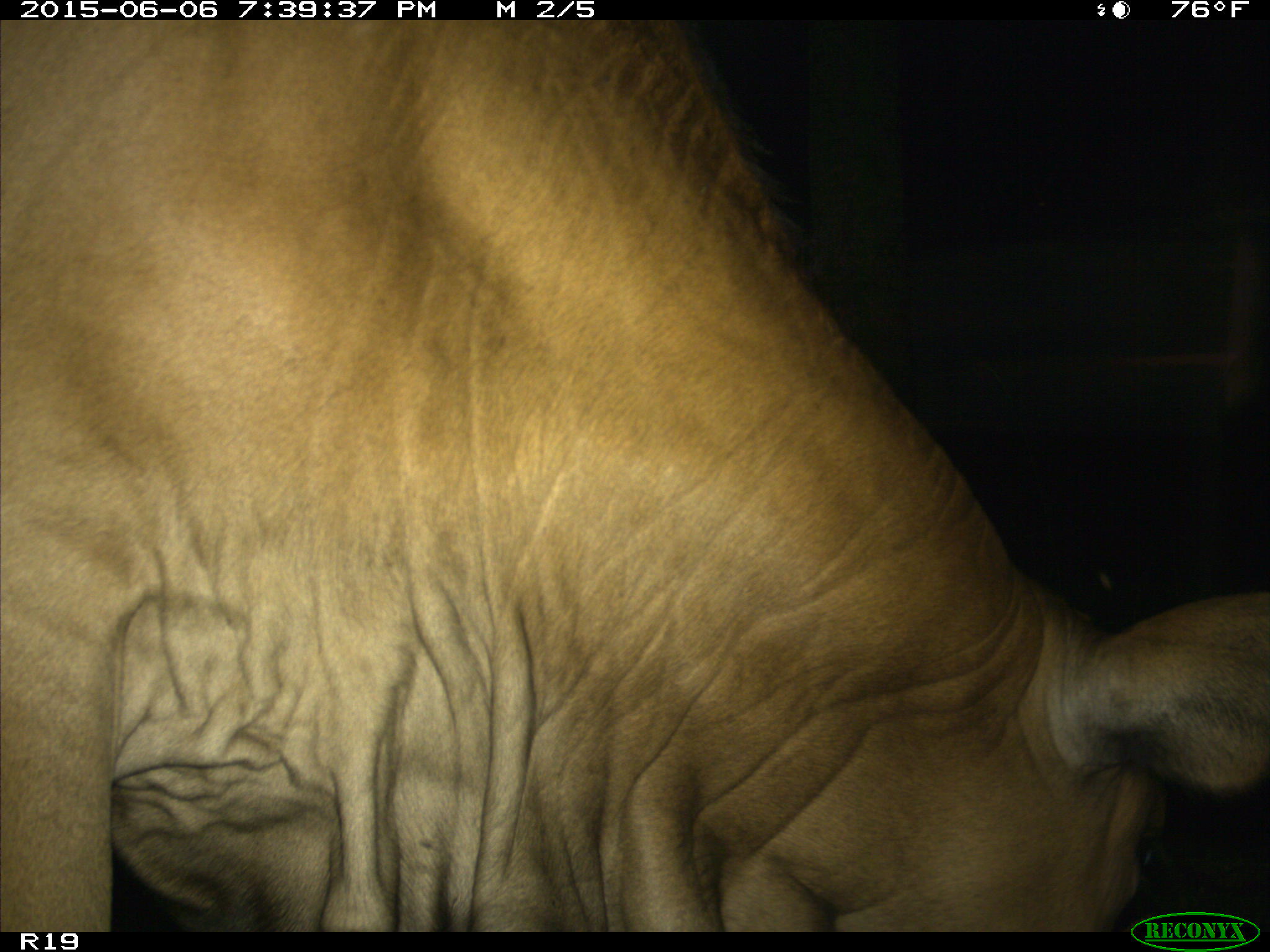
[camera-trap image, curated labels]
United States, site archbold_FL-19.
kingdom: Animalia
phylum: Chordata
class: Mammalia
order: Artiodactyla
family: Bovidae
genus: Bos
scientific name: Bos taurus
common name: domestic cow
Bos taurus (domestic cow).